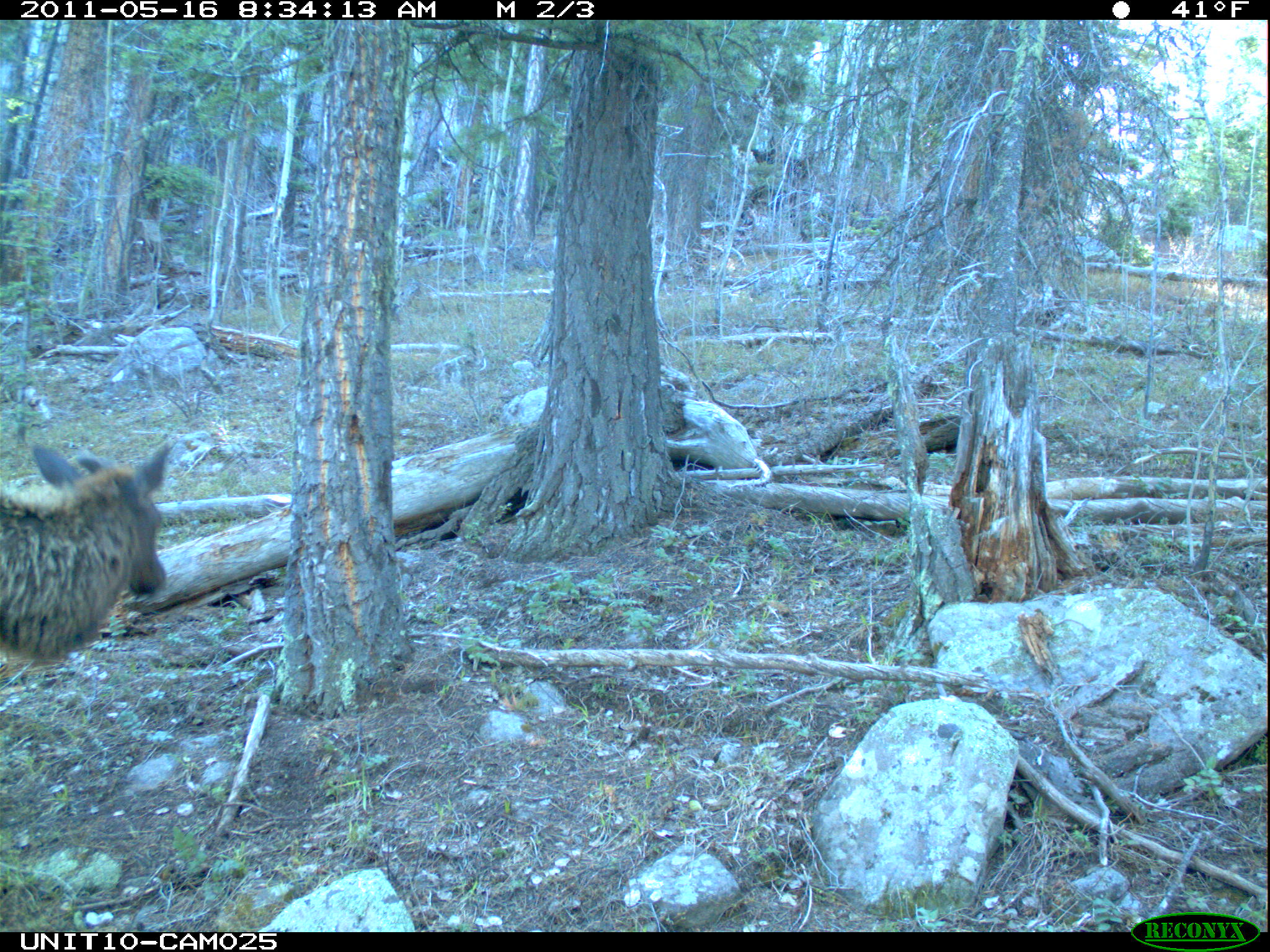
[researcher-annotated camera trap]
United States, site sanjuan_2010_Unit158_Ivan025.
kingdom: Animalia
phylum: Chordata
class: Mammalia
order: Artiodactyla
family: Cervidae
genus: Cervus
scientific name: Cervus elaphus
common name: red deer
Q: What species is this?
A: Cervus elaphus (red deer).